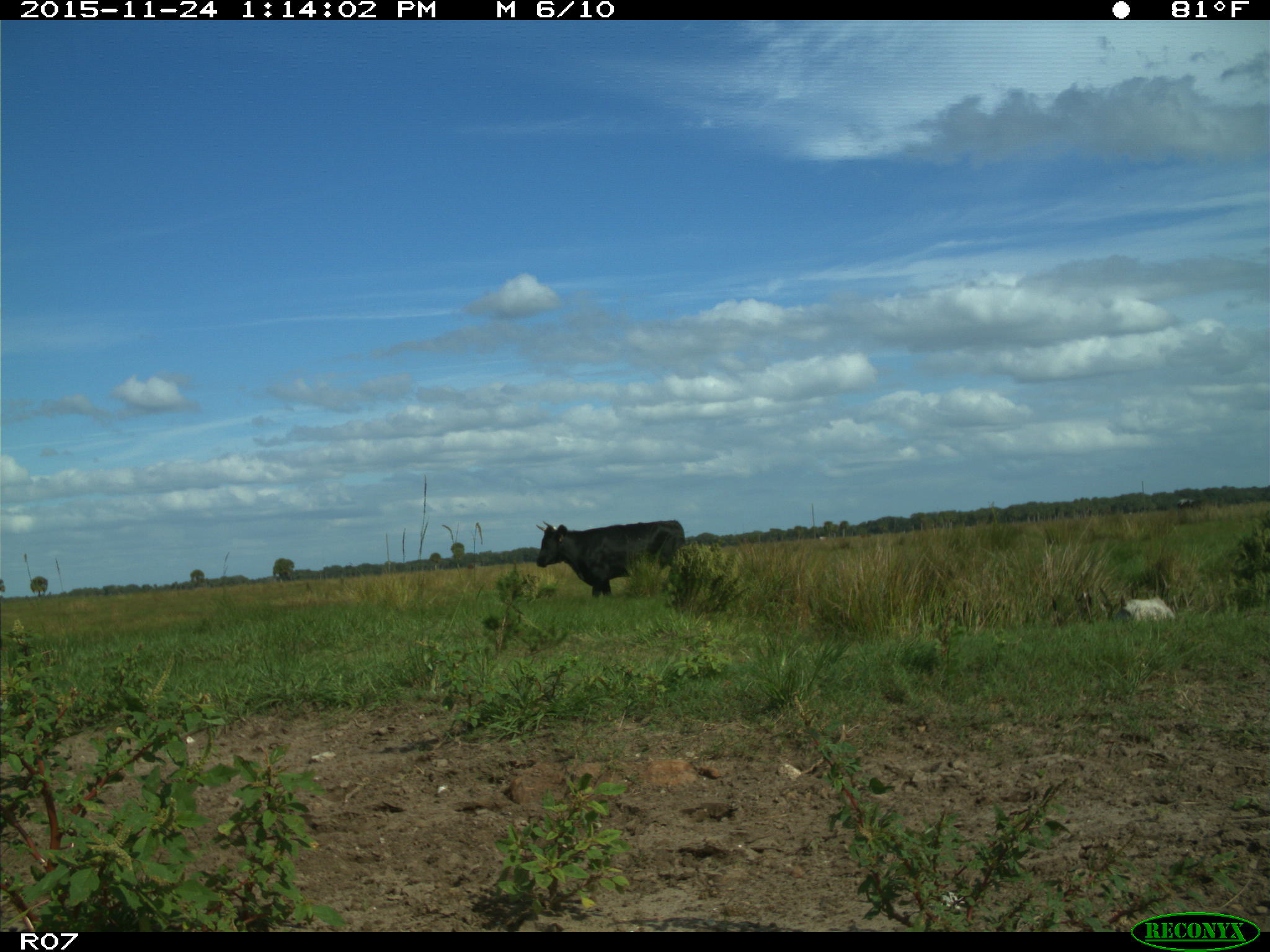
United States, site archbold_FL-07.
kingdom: Animalia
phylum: Chordata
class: Mammalia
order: Artiodactyla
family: Bovidae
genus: Bos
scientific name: Bos taurus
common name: domestic cow